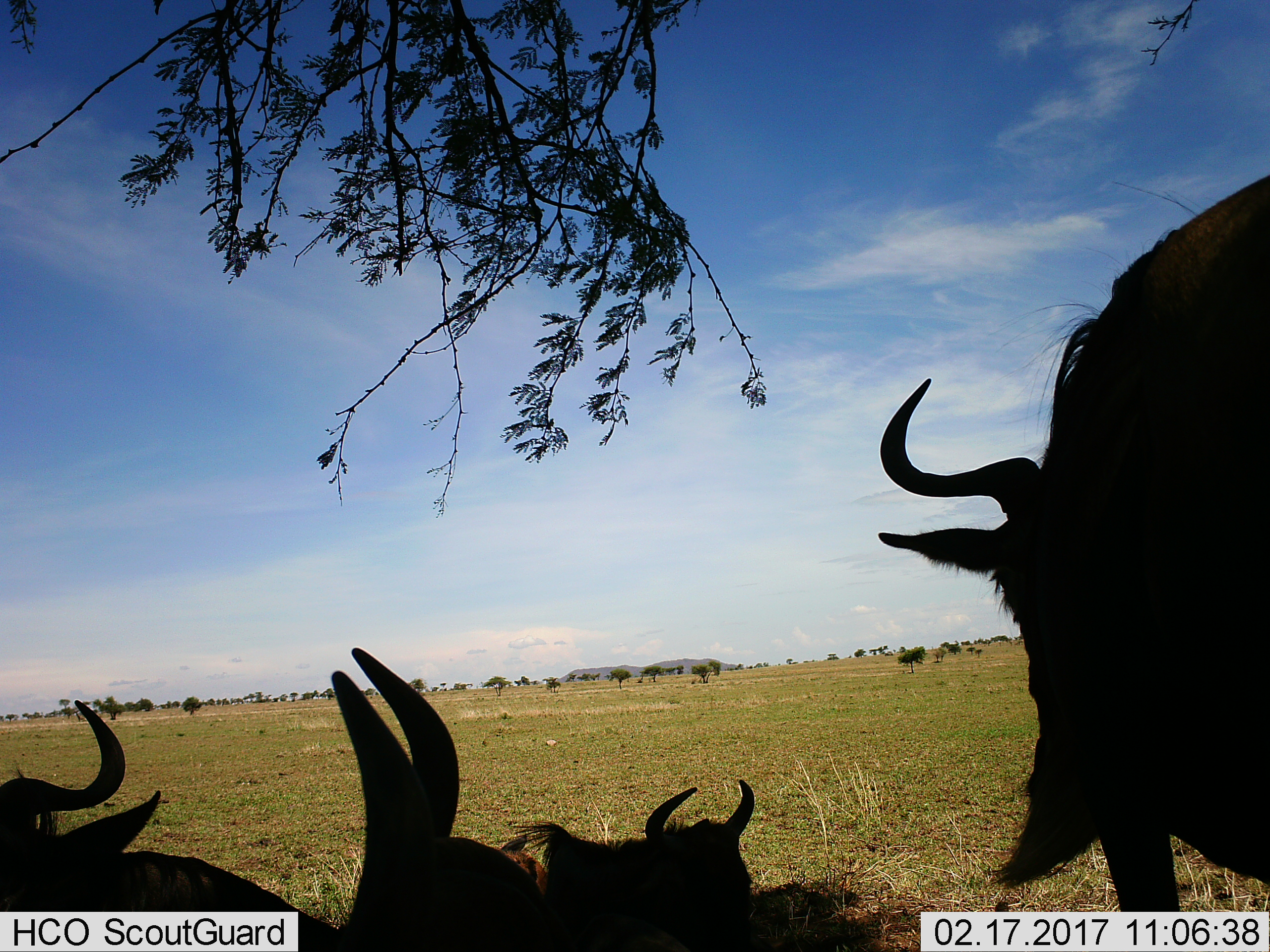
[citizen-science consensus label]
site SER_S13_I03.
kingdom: Animalia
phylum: Chordata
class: Mammalia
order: Artiodactyla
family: Bovidae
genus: Connochaetes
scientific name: Connochaetes taurinus taurinus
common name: blue wildebeest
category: wildebeestblue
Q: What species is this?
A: Wildebeestblue (blue wildebeest) (Connochaetes taurinus taurinus).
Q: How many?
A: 4.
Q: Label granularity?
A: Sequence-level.